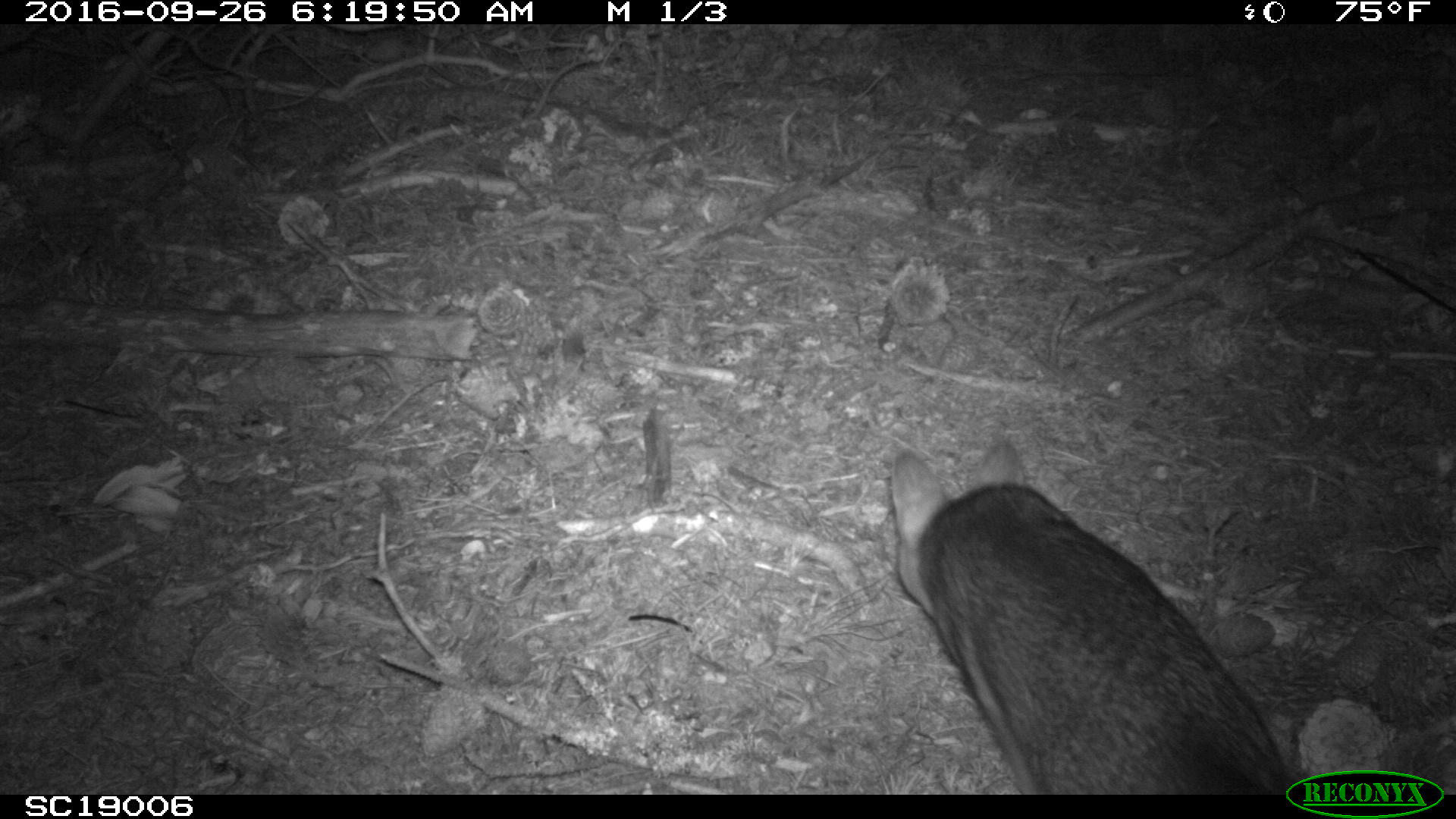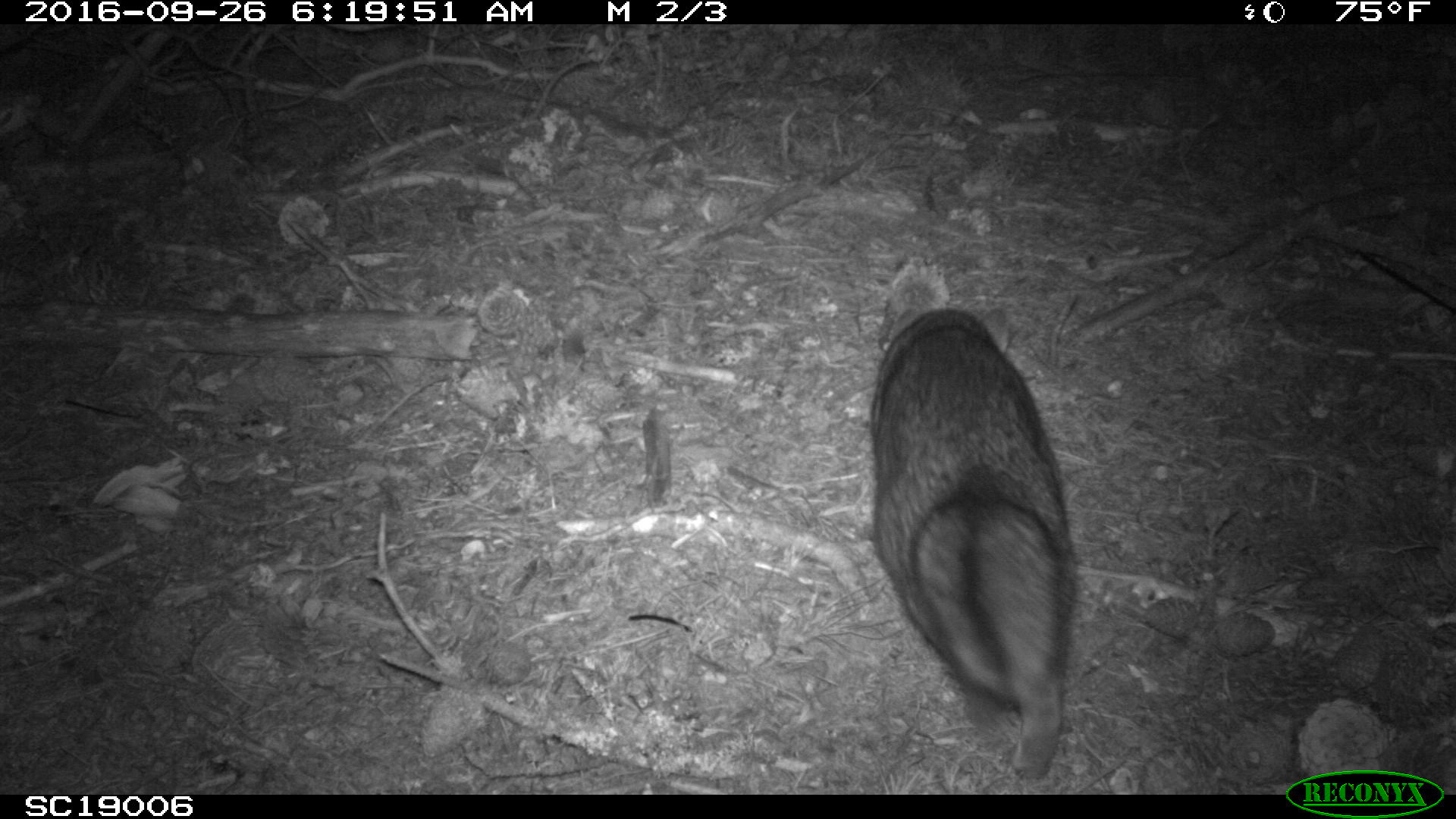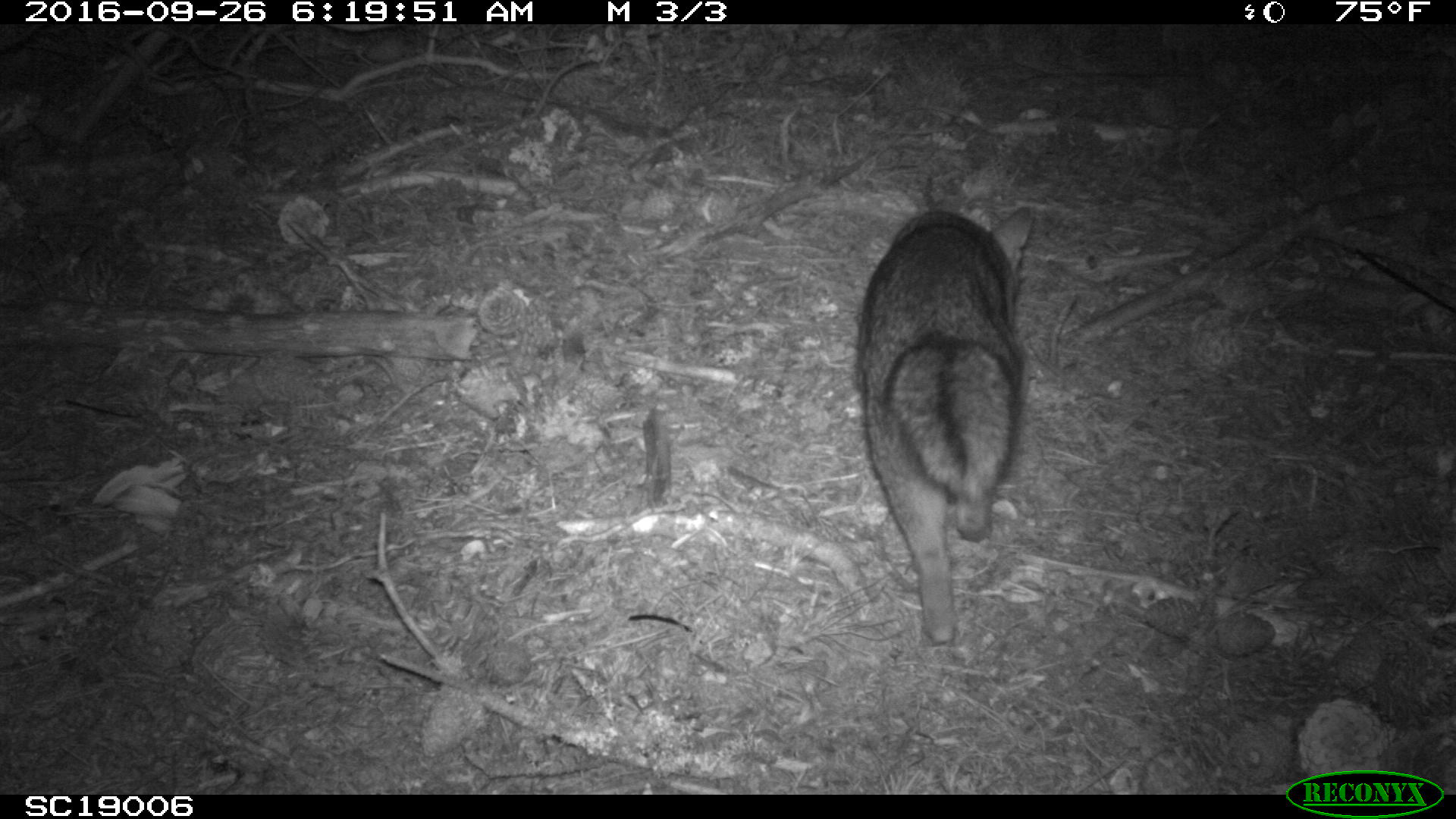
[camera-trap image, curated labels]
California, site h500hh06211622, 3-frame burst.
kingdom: Animalia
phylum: Chordata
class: Mammalia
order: Carnivora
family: Canidae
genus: Urocyon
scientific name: Urocyon littoralis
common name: island fox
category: fox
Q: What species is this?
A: Fox (island fox) (Urocyon littoralis).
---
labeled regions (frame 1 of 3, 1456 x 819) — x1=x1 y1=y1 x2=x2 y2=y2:
fox: x1=888 y1=438 x2=1294 y2=794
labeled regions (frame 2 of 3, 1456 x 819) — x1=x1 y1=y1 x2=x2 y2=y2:
fox: x1=871 y1=309 x2=1077 y2=777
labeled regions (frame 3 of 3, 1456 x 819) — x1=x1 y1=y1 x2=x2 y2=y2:
fox: x1=854 y1=205 x2=1034 y2=645